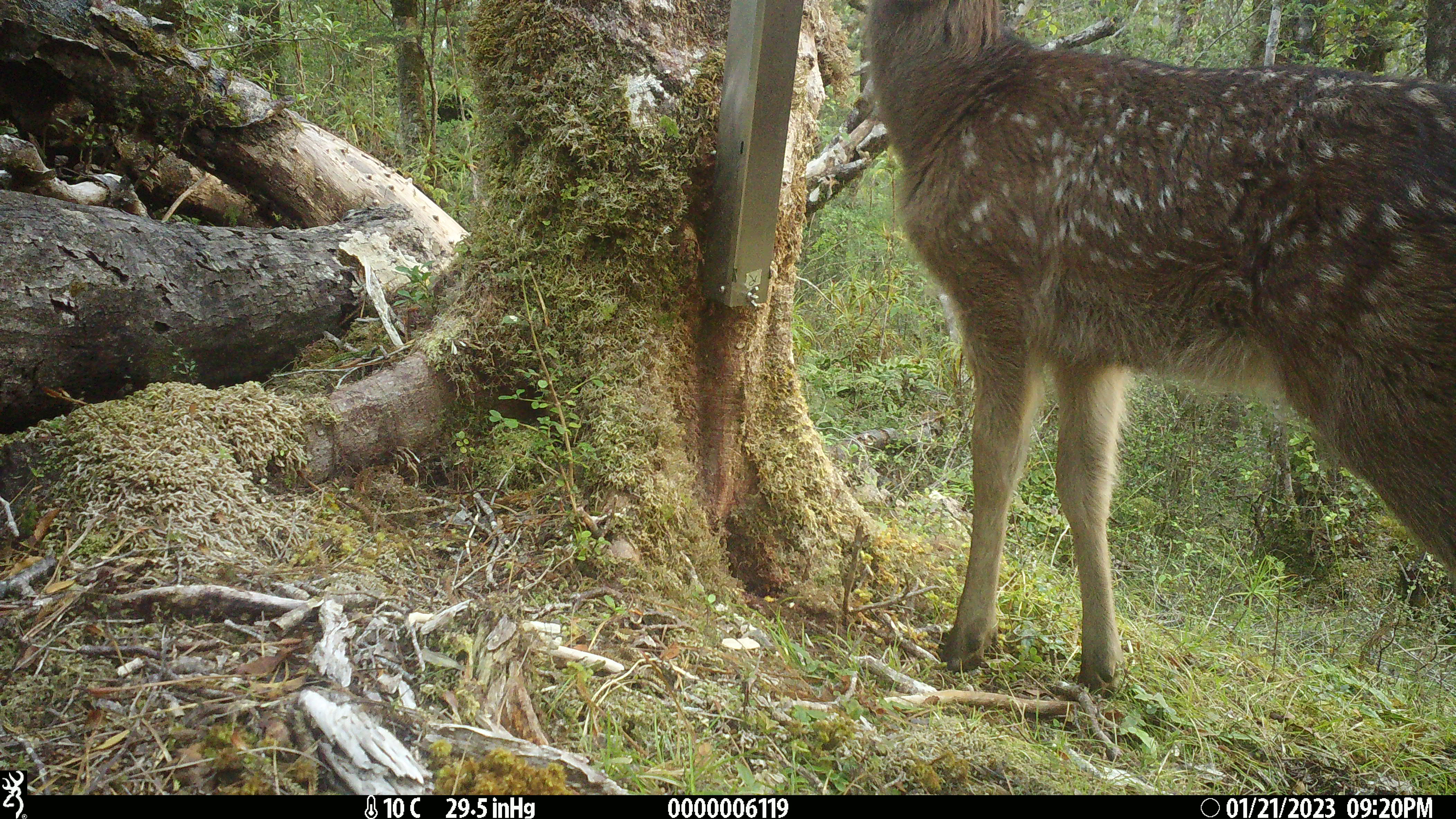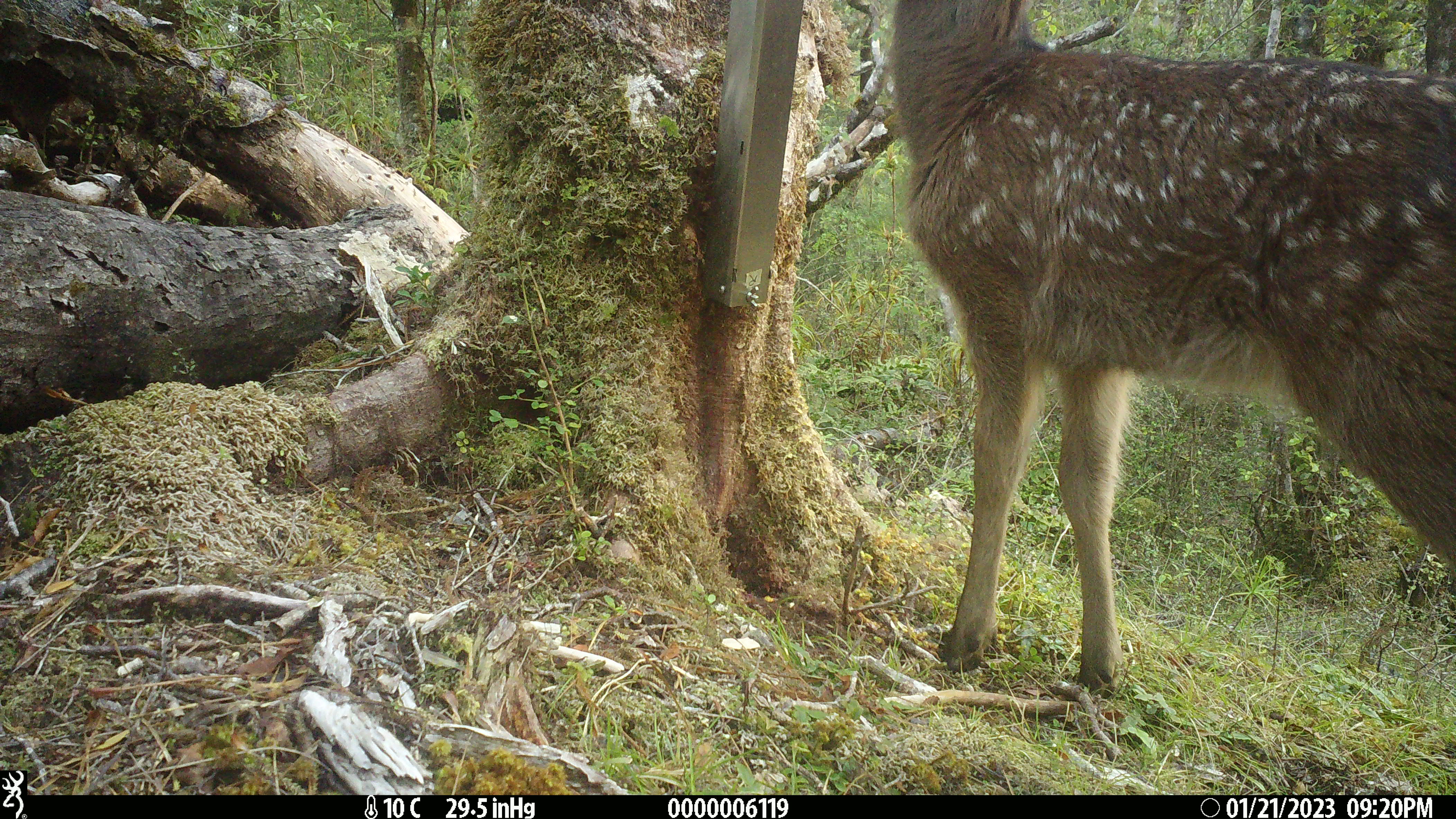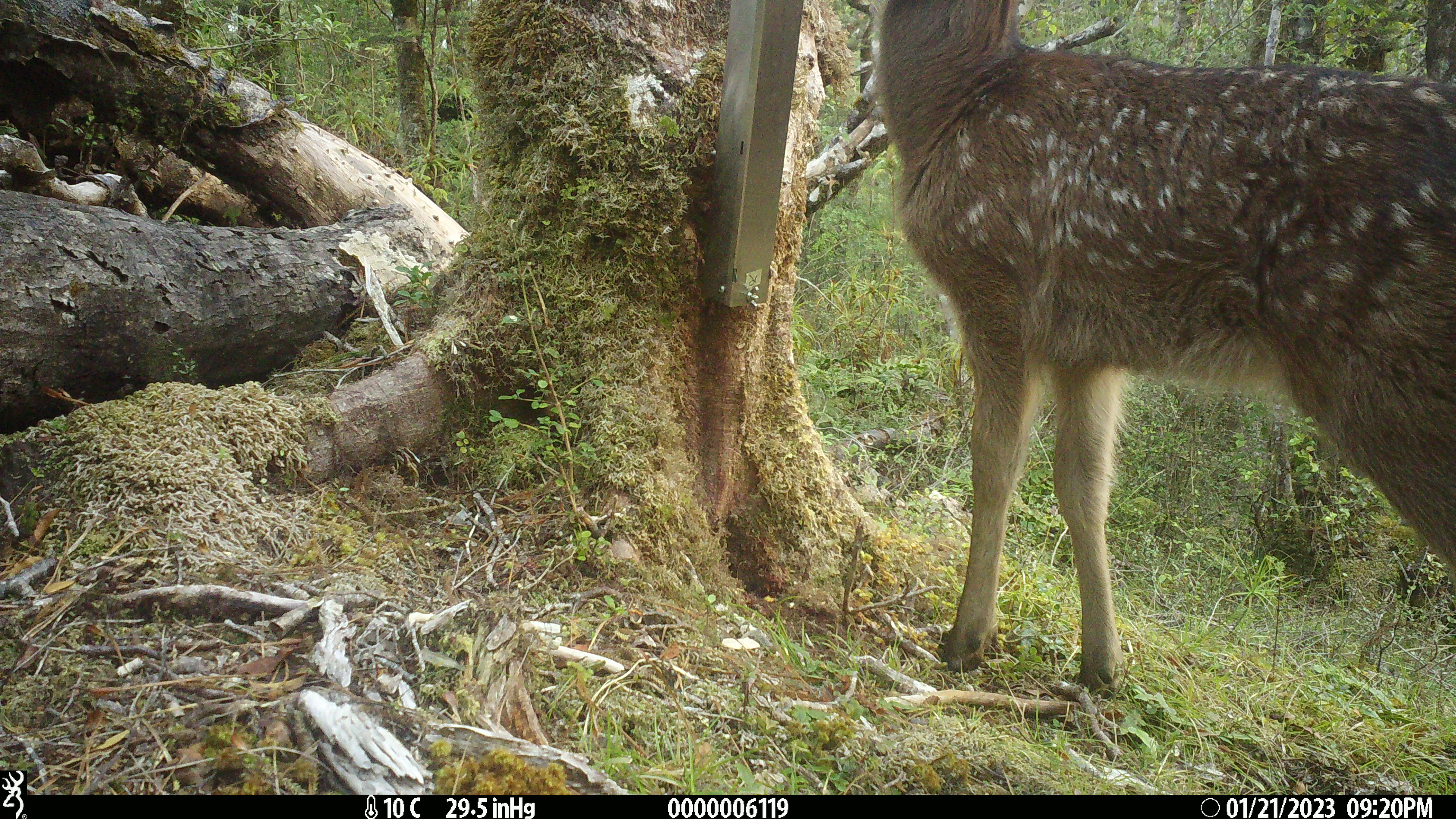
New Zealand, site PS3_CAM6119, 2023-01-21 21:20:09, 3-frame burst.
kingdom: Animalia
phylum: Chordata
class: Mammalia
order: Artiodactyla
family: Cervidae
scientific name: Cervidae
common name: deer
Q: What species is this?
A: Deer (Cervidae).